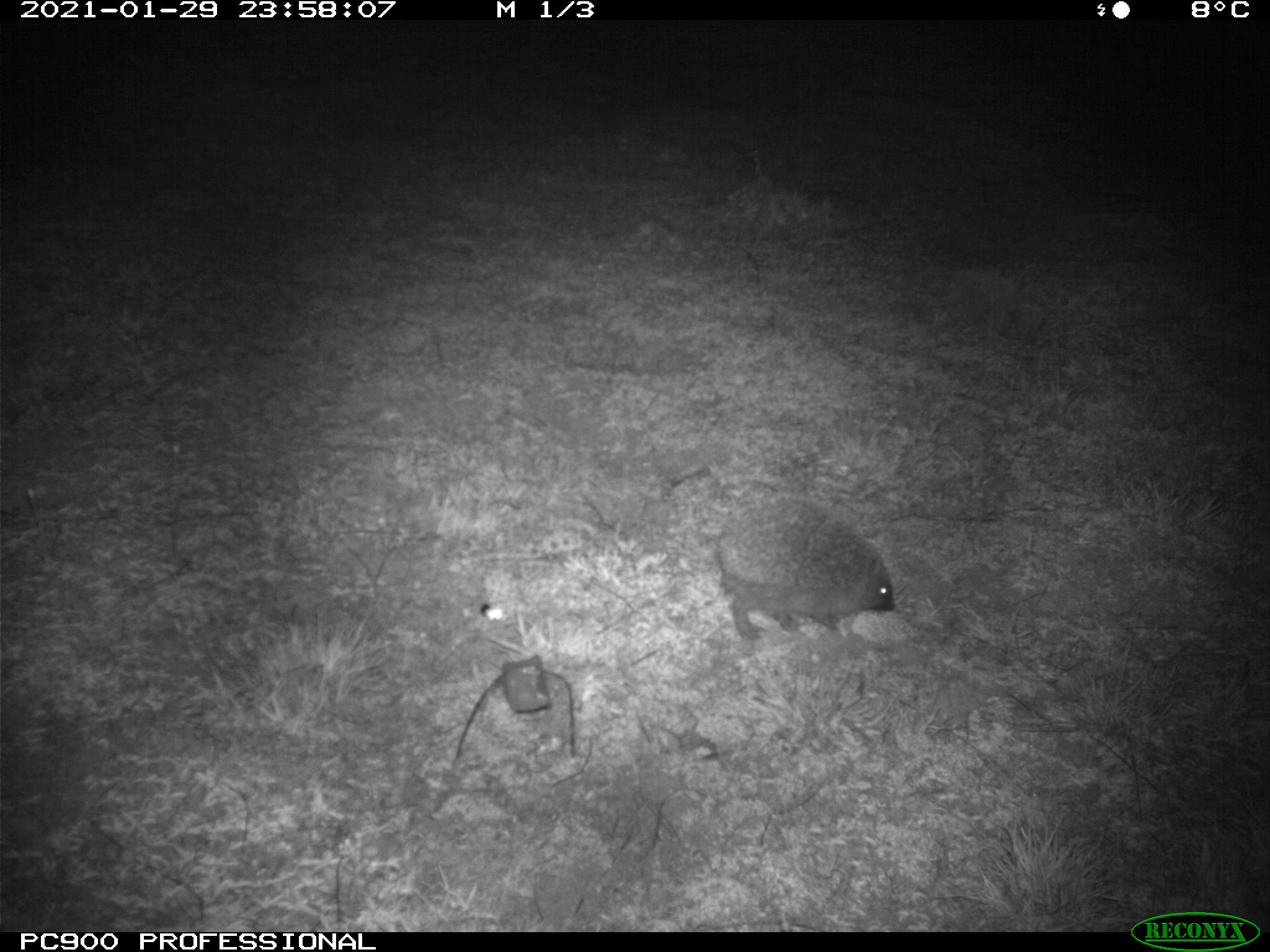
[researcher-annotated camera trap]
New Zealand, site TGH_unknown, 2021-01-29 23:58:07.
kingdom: Animalia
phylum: Chordata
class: Mammalia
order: Eulipotyphla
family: Erinaceidae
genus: Erinaceus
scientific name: Erinaceus europaeus europaeus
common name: european hedgehog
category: hedgehog